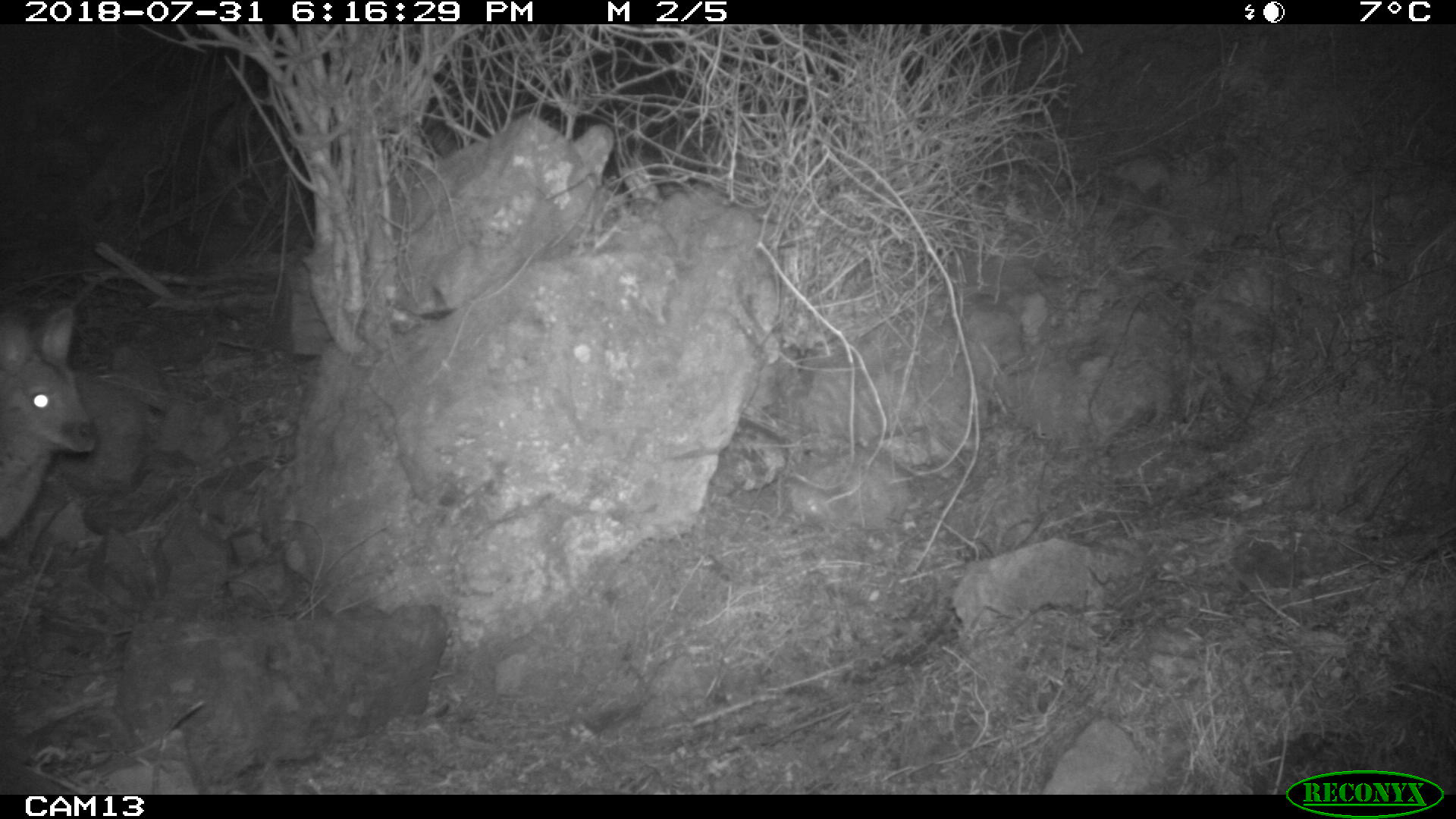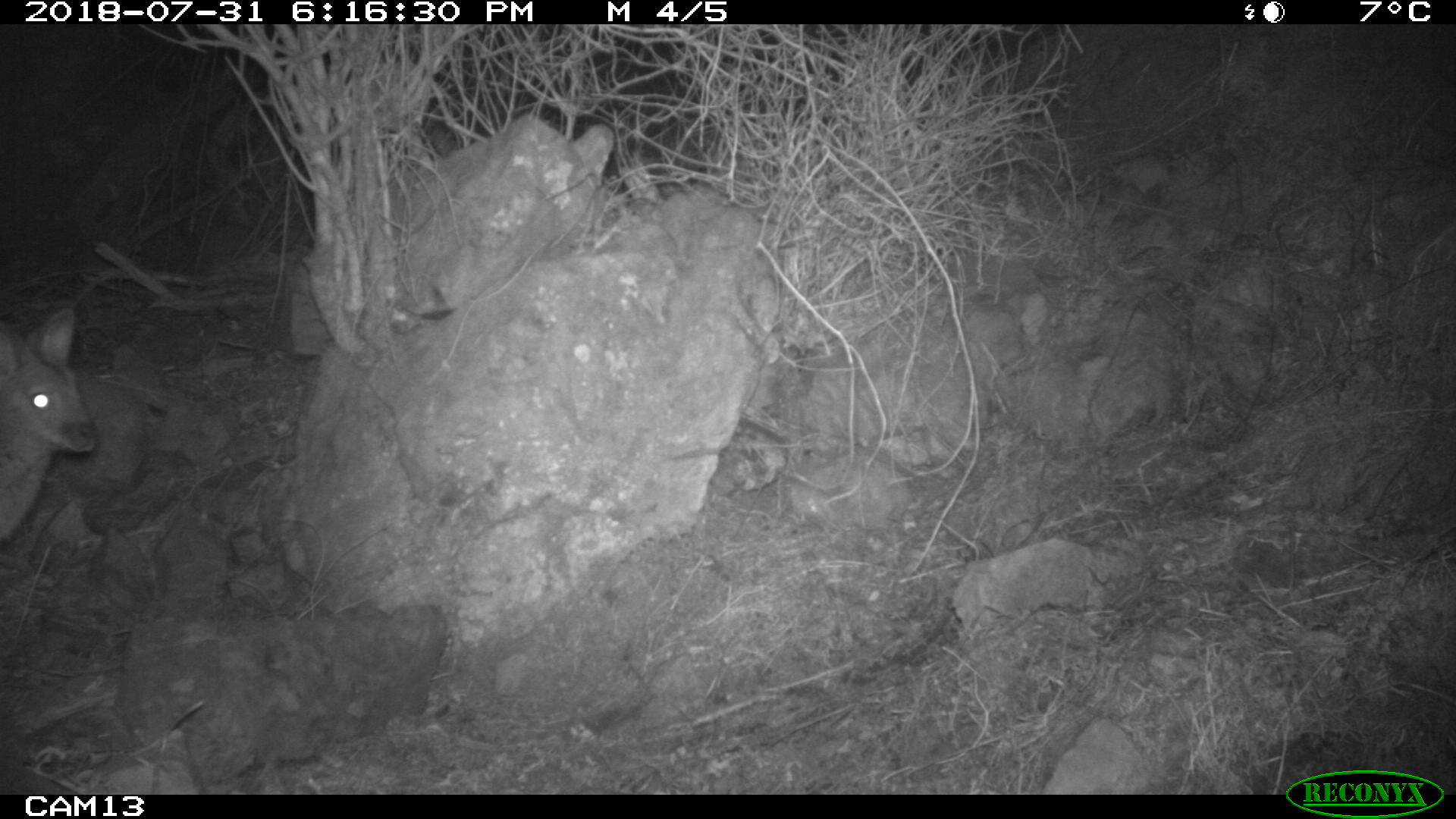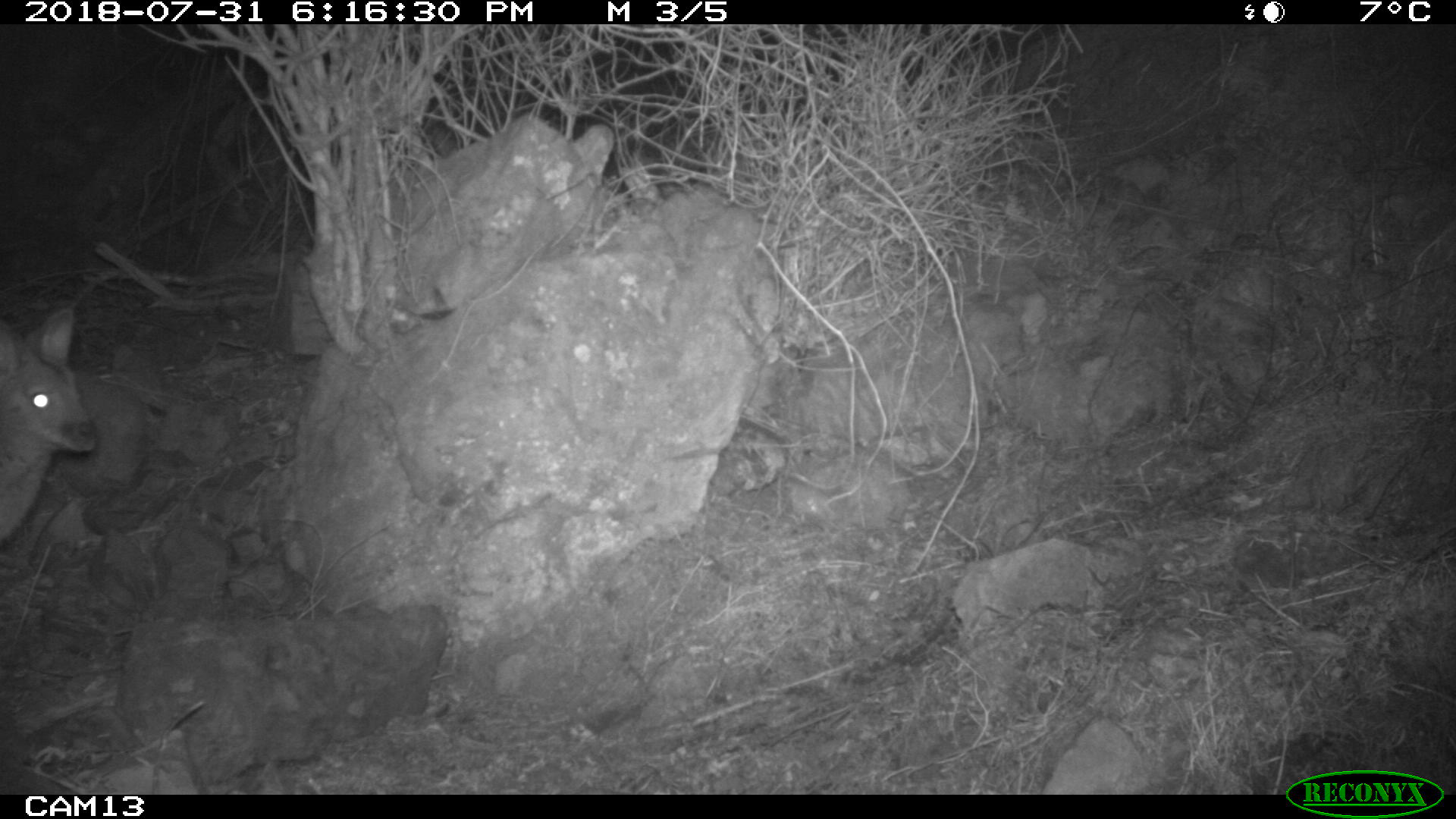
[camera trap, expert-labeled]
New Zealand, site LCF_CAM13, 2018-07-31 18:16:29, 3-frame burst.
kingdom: Animalia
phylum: Chordata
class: Mammalia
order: Diprotodontia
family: Macropodidae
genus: Notamacropus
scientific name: Notamacropus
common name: wallaby